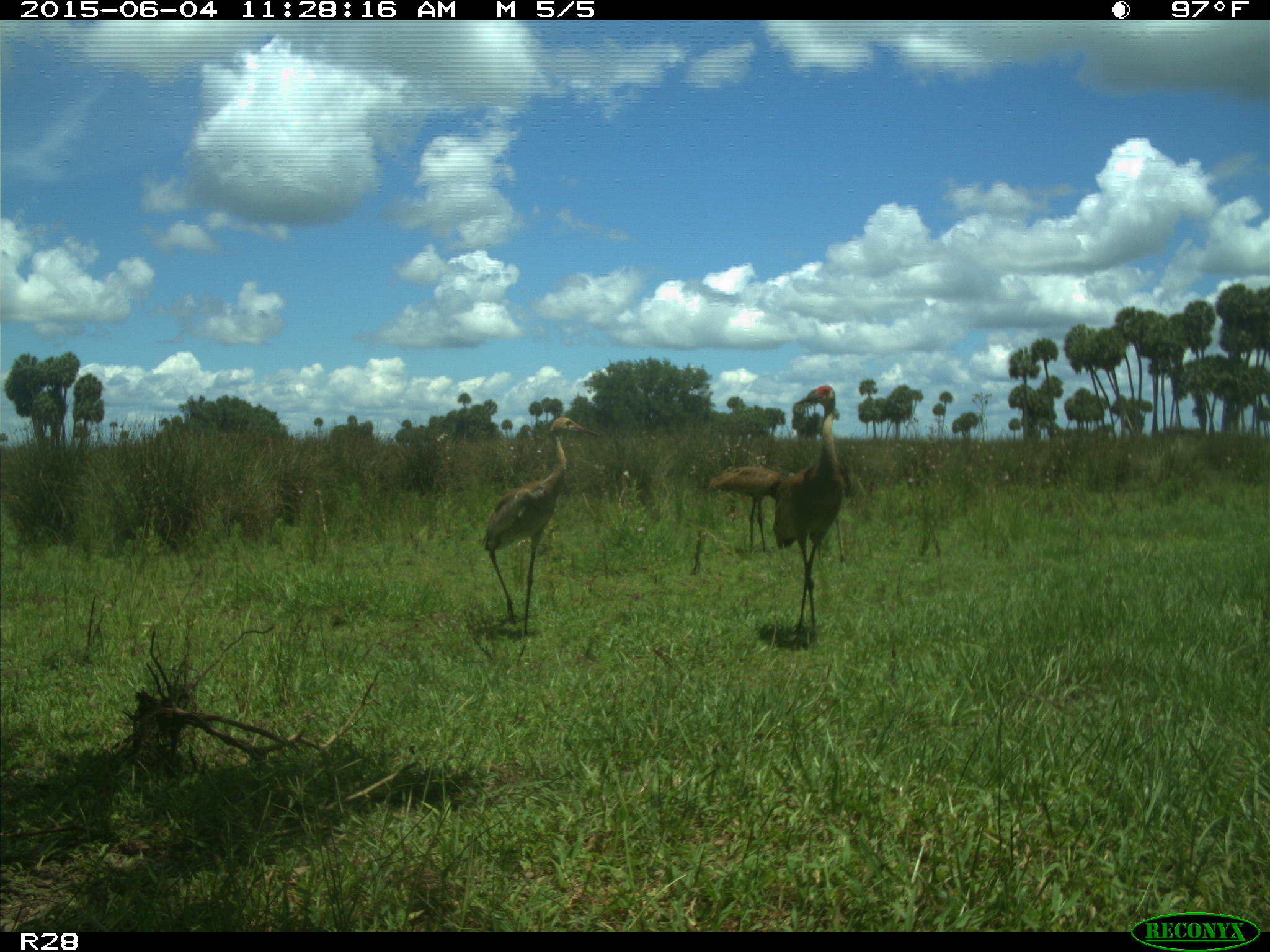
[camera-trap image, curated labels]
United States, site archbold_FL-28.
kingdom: Animalia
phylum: Chordata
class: Aves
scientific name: Aves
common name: birds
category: unidentified bird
Unidentified bird (birds) (Aves).